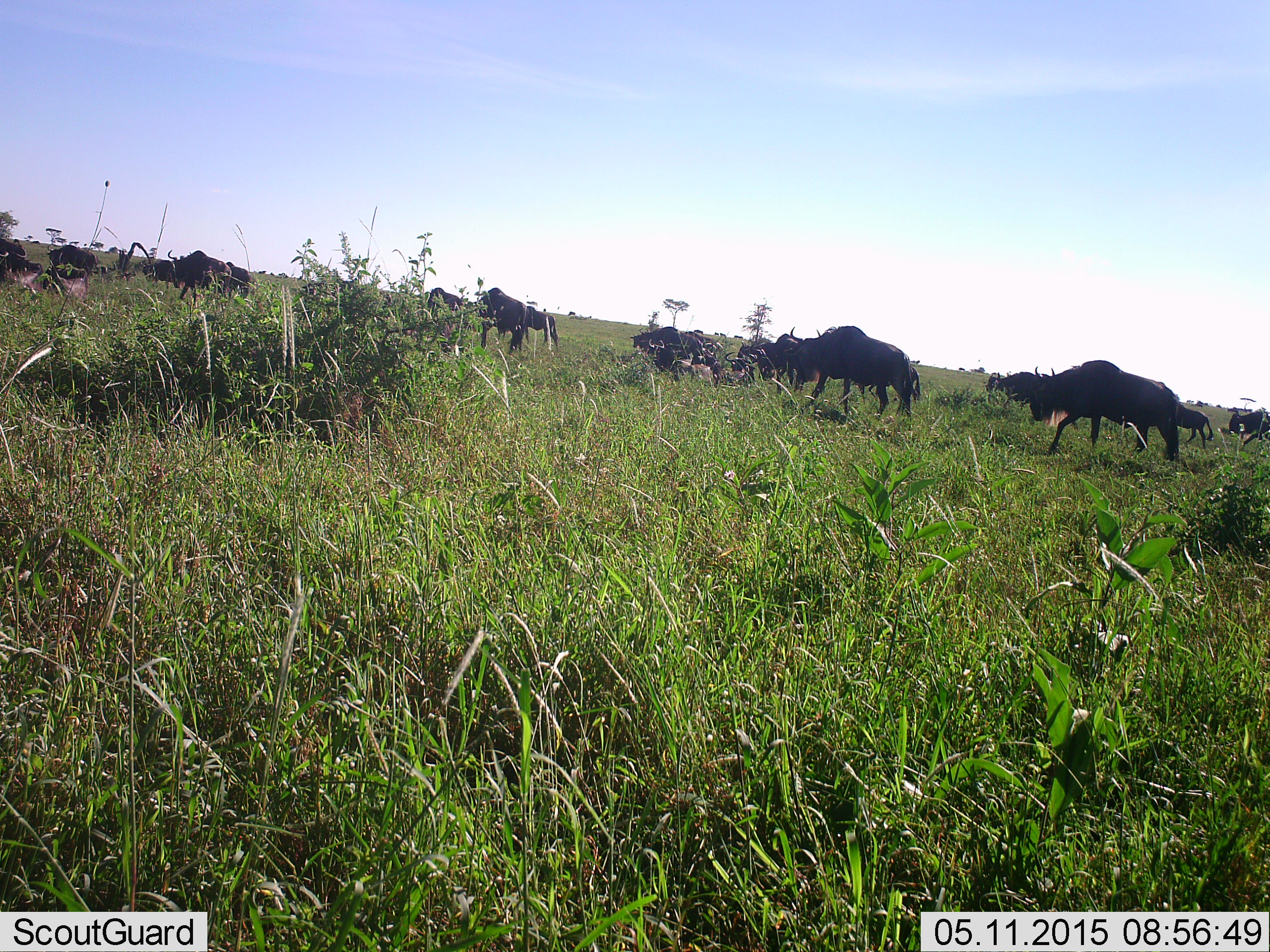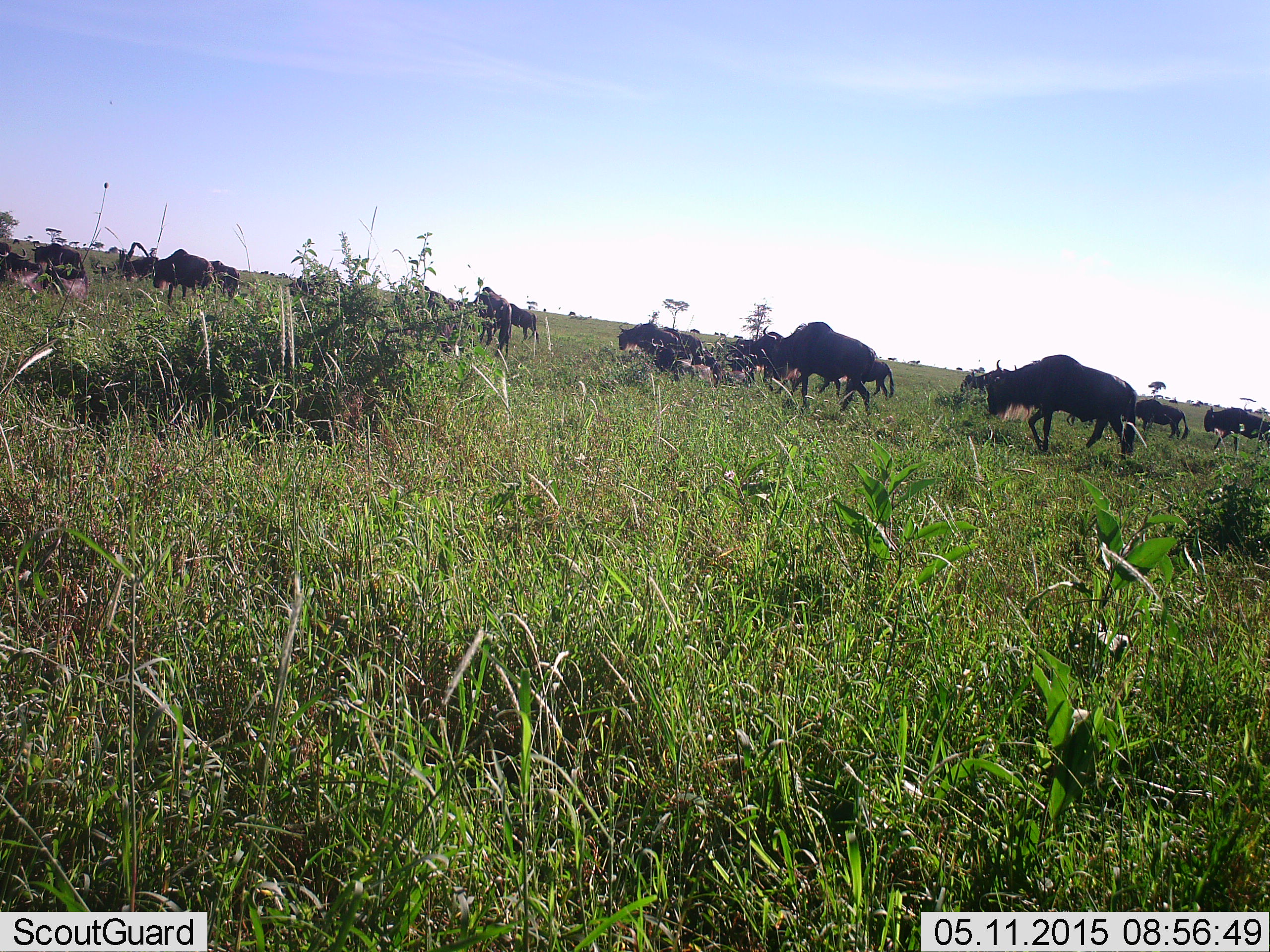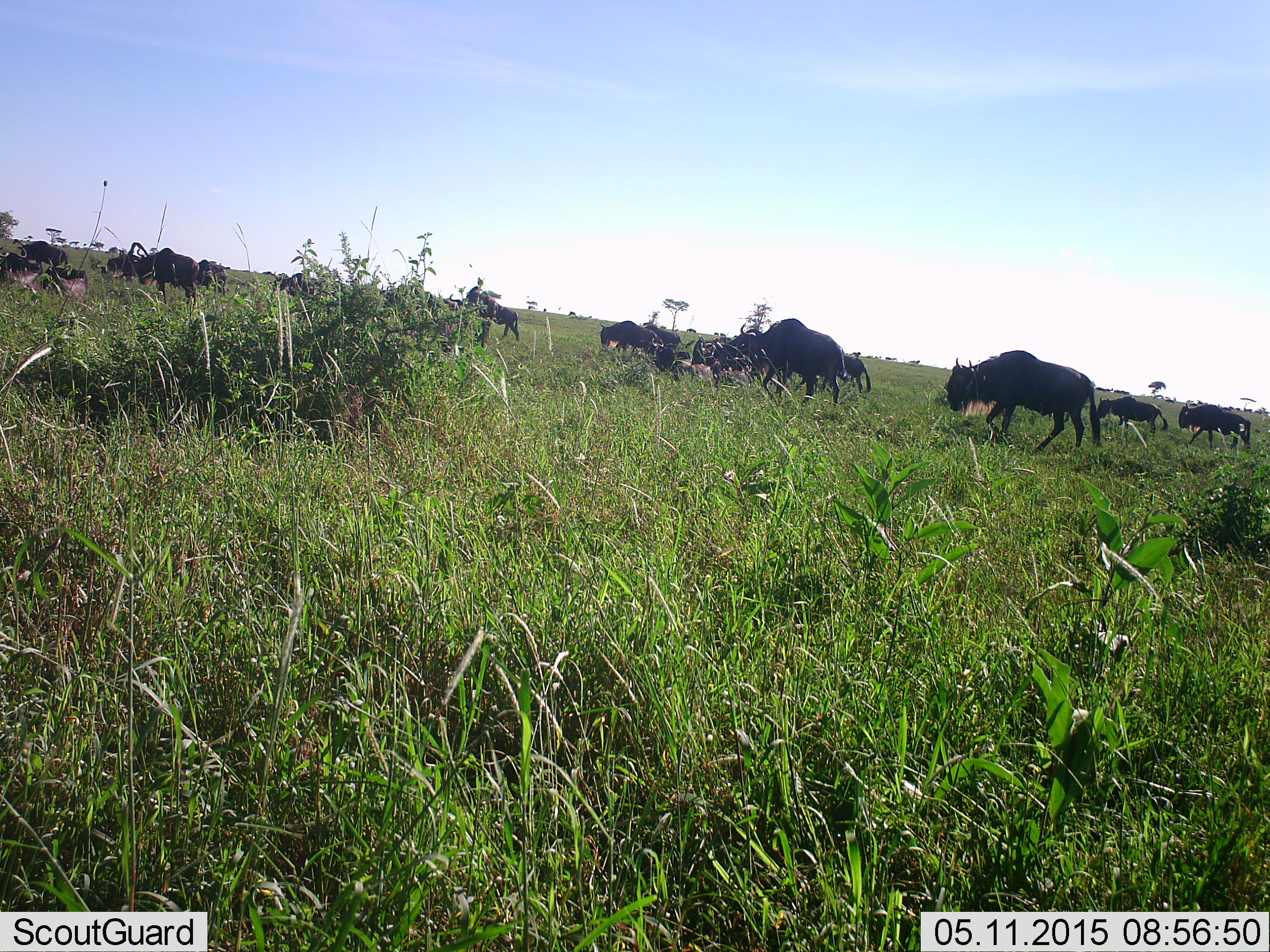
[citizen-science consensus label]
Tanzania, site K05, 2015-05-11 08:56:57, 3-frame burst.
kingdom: Animalia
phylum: Chordata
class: Mammalia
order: Artiodactyla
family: Bovidae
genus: Connochaetes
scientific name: Connochaetes taurinus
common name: blue wildebeest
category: wildebeest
Wildebeest (blue wildebeest) (Connochaetes taurinus), count 11-50. Behavior (volunteer vote fractions): standing 20%, resting 30%, moving 80%, interacting 20%. Young present (vote fraction): 0%. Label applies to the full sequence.